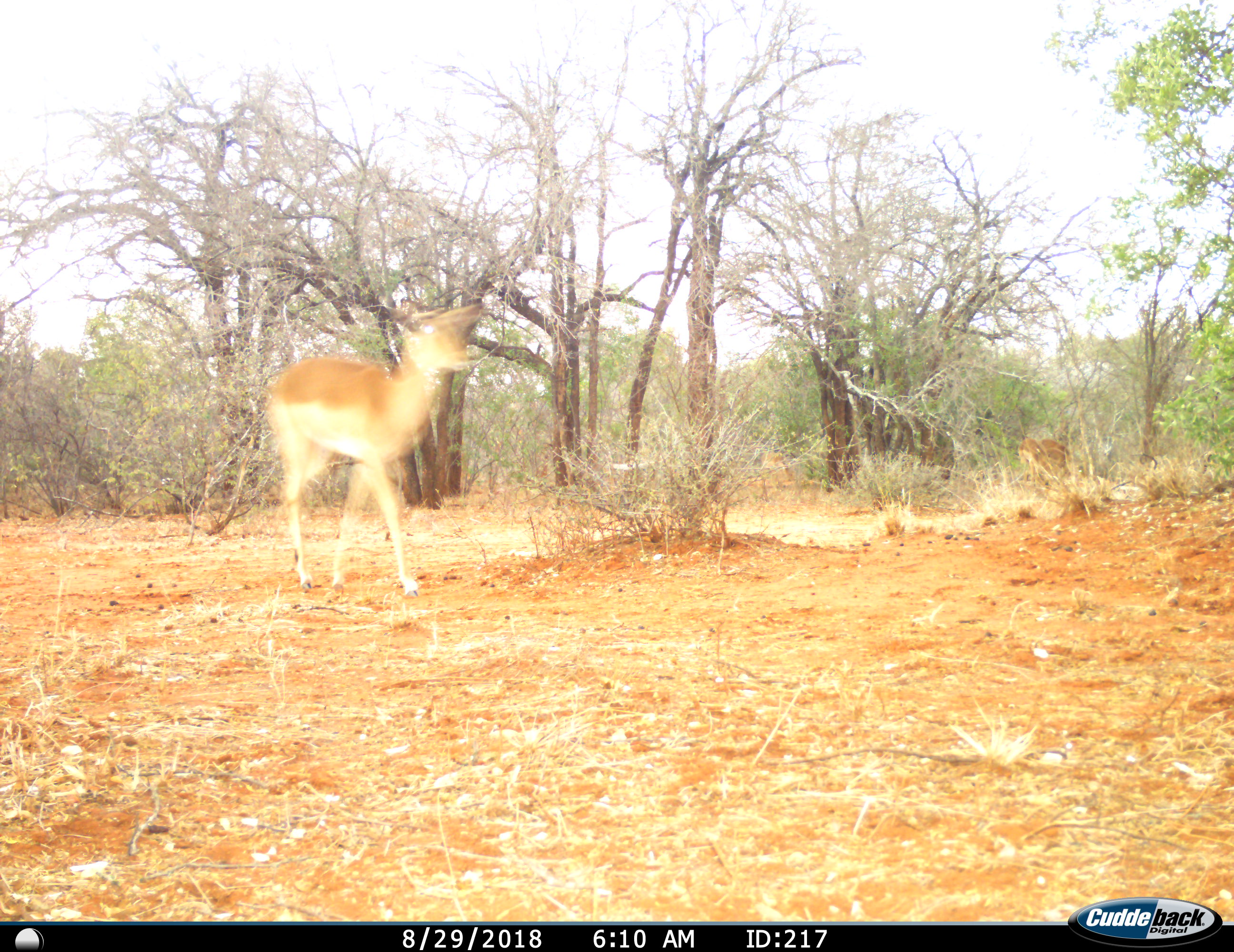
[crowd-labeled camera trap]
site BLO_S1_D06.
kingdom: Animalia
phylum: Chordata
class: Mammalia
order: Artiodactyla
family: Bovidae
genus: Aepyceros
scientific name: Aepyceros melampus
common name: impala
Impala (Aepyceros melampus), count 1. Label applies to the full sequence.